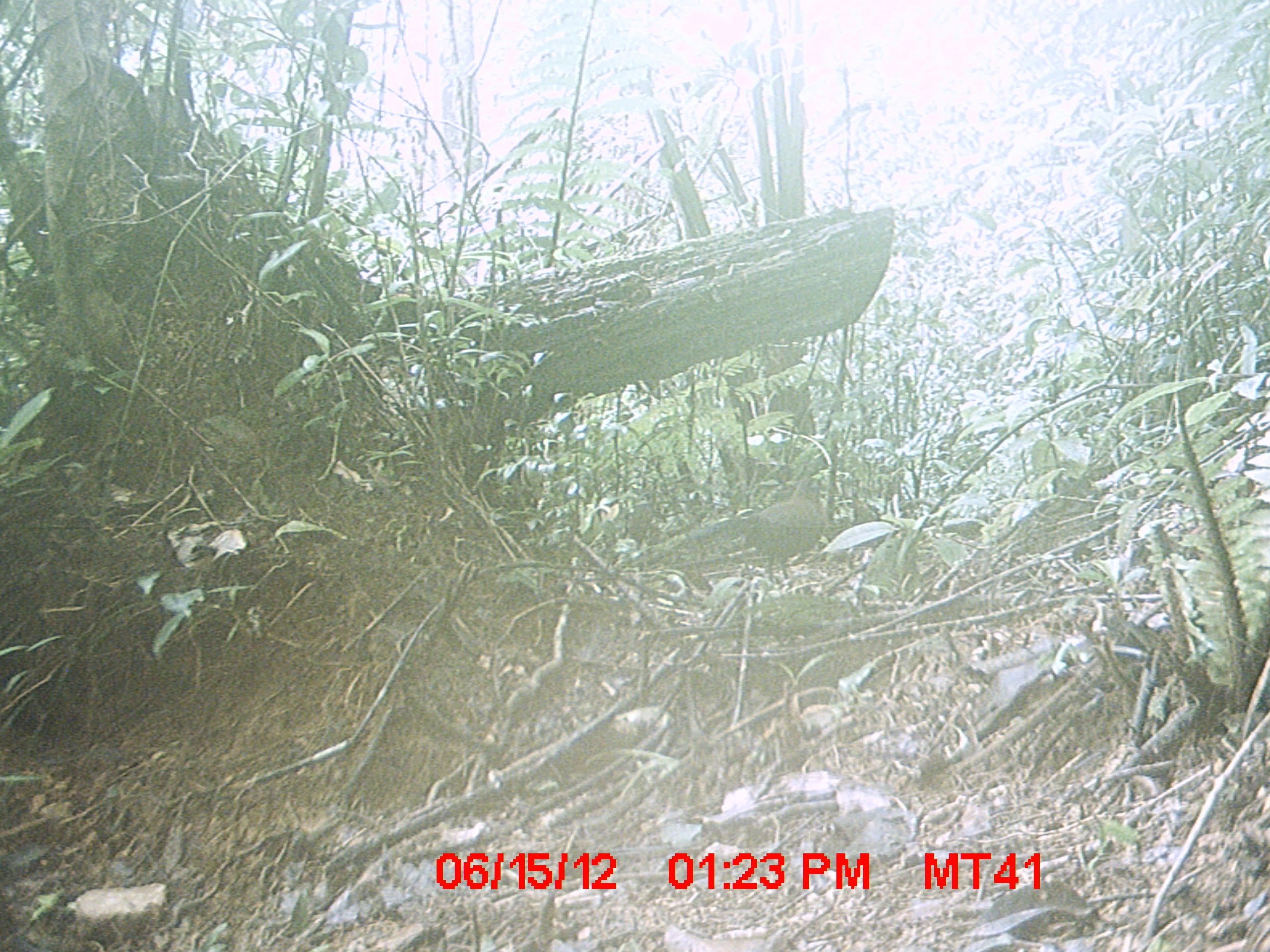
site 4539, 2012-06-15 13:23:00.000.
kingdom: Animalia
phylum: Chordata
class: Aves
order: Cuculiformes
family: Cuculidae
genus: Coua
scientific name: Coua serriana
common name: red-breasted coua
Coua serriana (red-breasted coua), count 1.